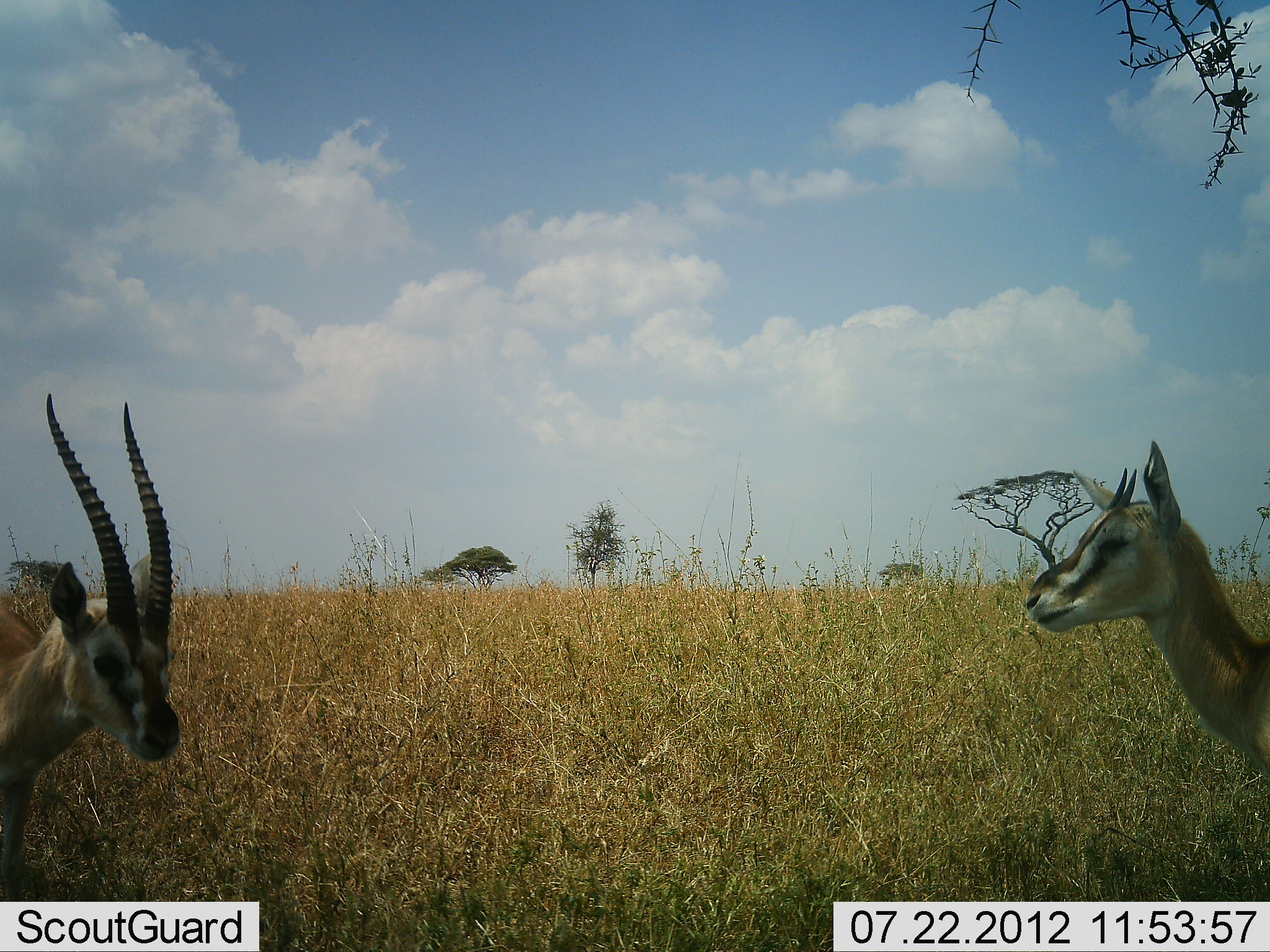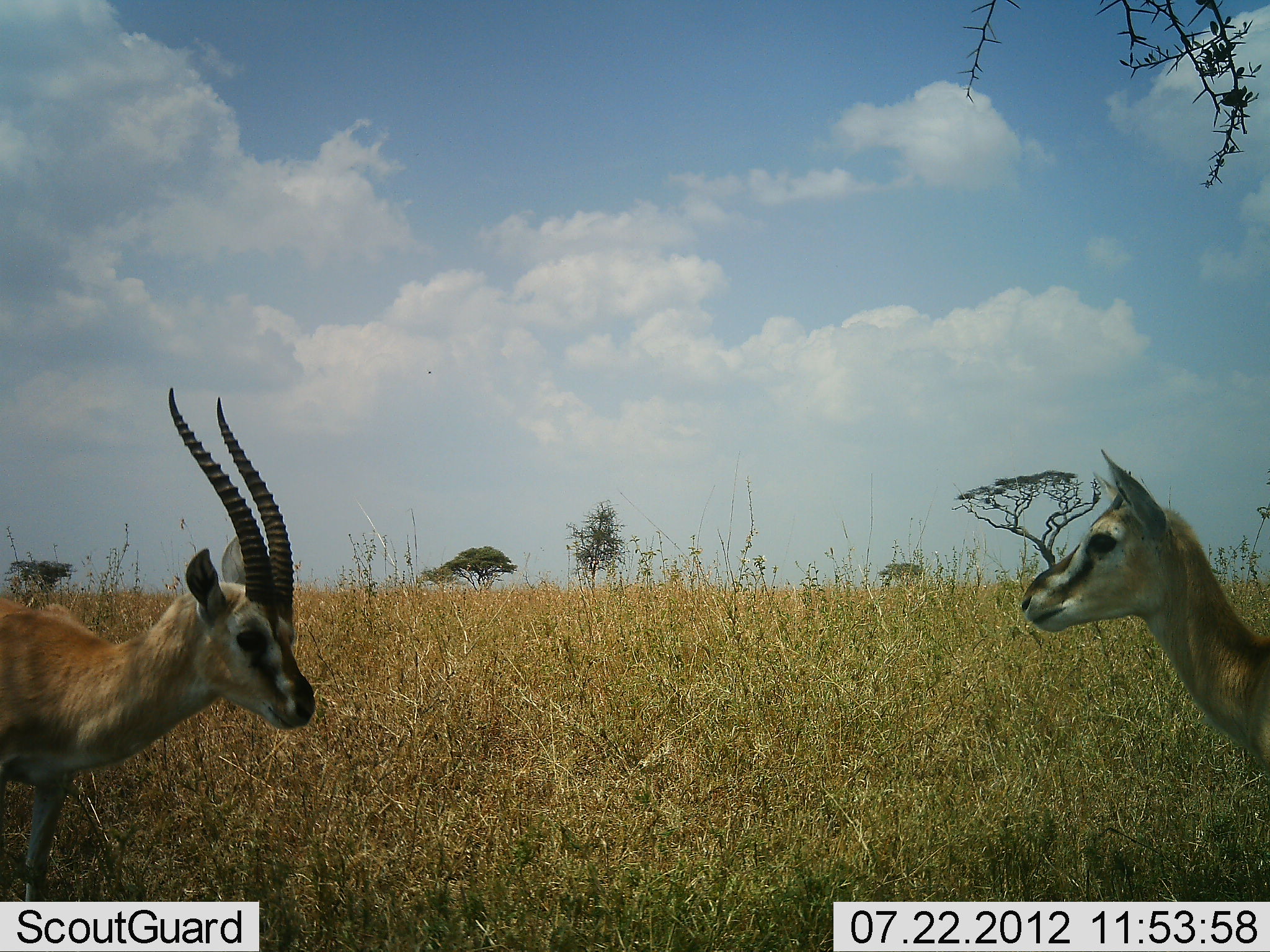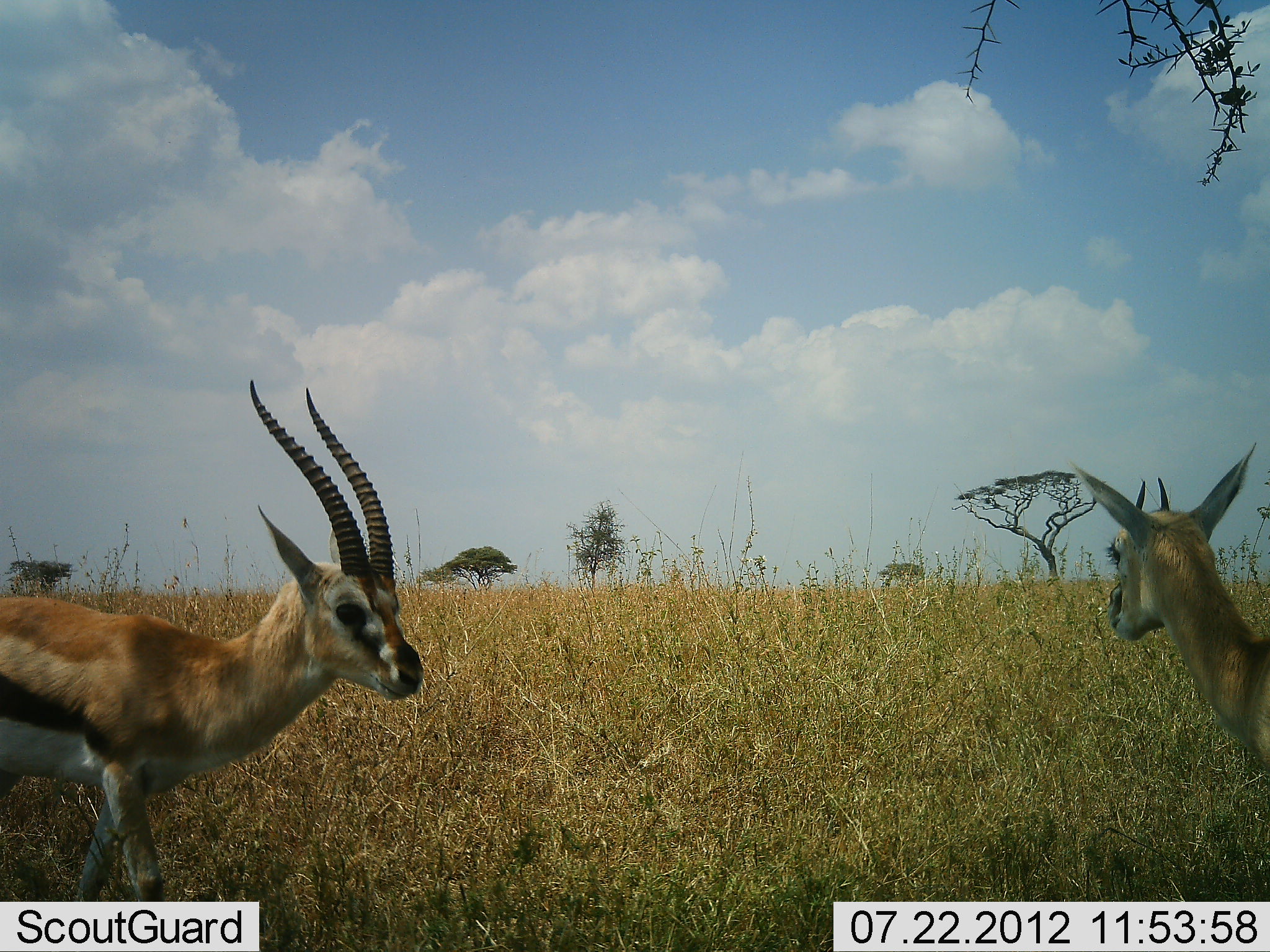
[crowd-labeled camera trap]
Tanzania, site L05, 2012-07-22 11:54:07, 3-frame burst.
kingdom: Animalia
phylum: Chordata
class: Mammalia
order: Artiodactyla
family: Bovidae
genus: Eudorcas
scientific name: Eudorcas thomsonii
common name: thomson's gazelle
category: gazellethomsons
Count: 2.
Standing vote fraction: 64%.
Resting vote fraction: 9%.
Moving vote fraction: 55%.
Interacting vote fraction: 18%.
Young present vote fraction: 0%.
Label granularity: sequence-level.